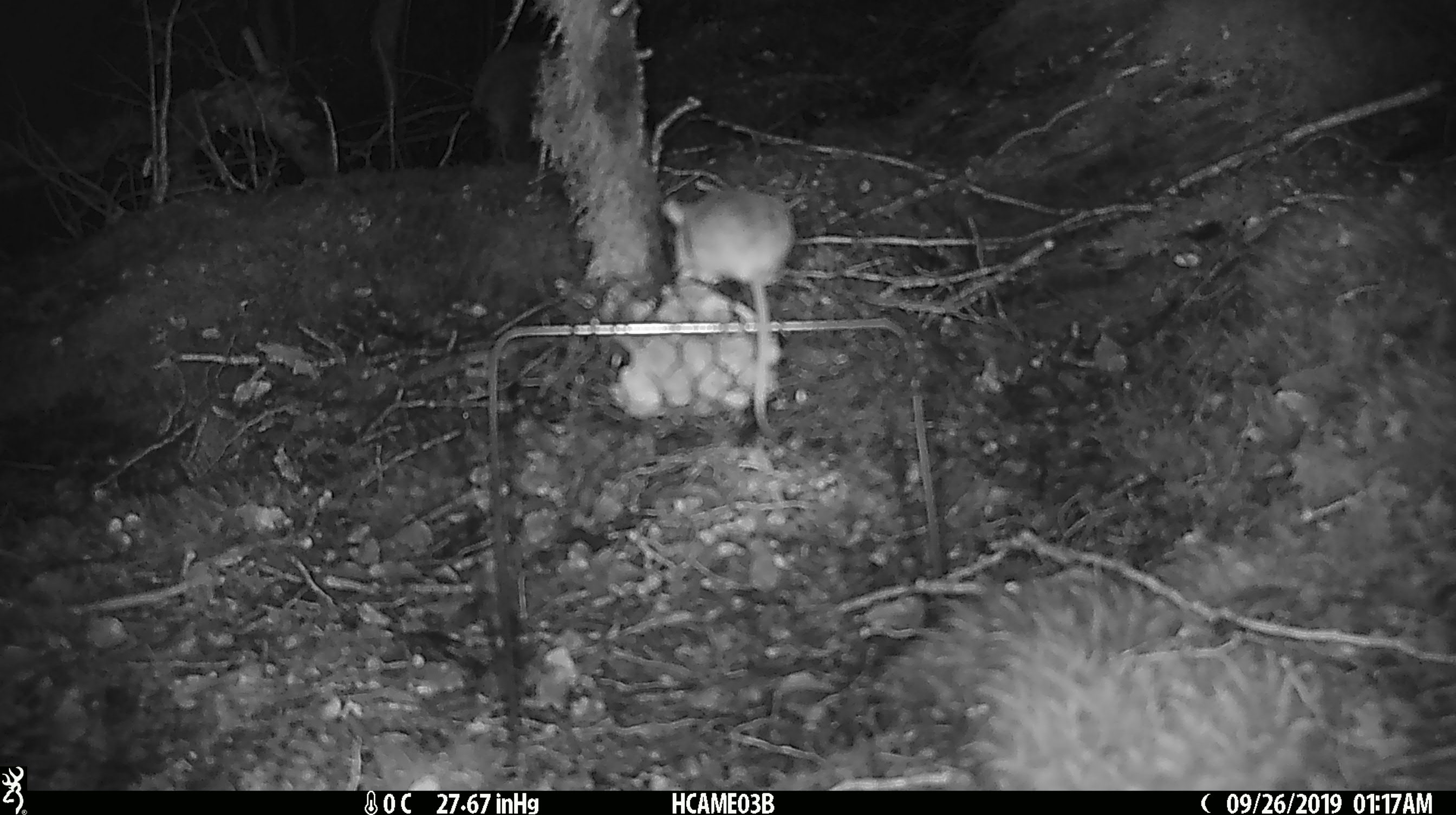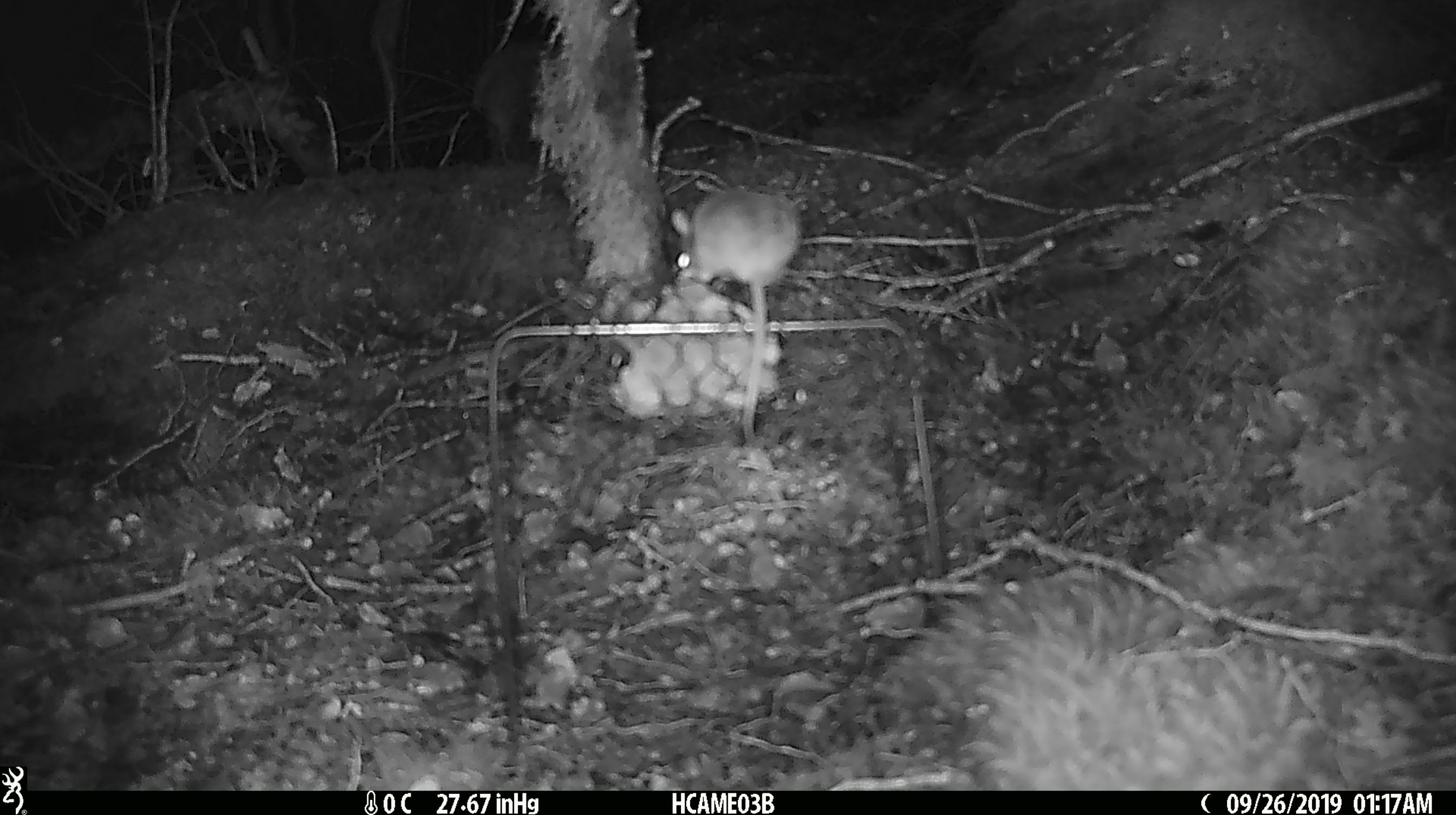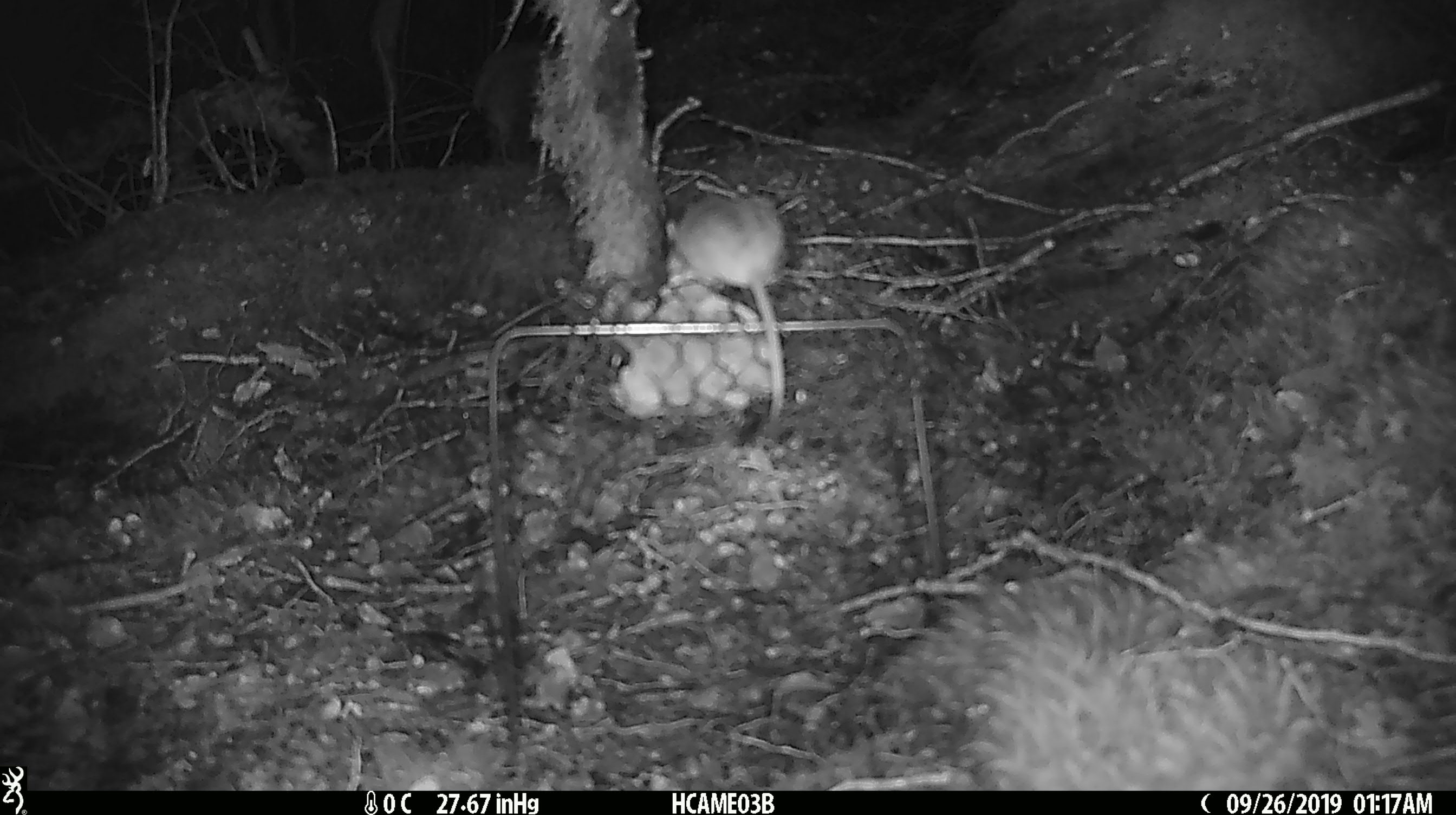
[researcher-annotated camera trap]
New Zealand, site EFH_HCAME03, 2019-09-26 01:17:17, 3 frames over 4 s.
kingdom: Animalia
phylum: Chordata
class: Mammalia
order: Rodentia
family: Muridae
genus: Mus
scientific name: Mus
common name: mouse